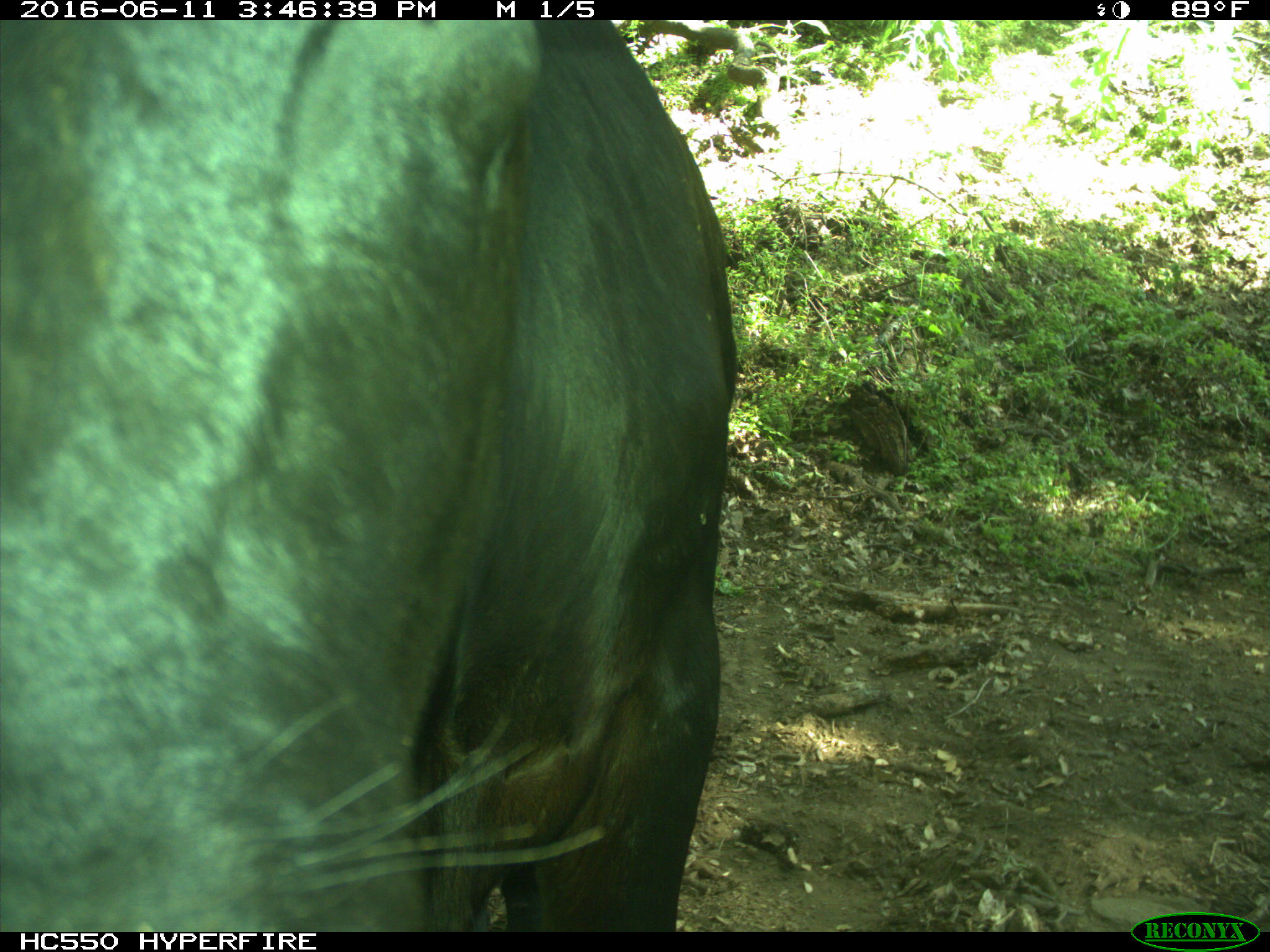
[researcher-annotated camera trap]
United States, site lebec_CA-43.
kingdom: Animalia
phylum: Chordata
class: Mammalia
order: Artiodactyla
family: Bovidae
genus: Bos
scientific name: Bos taurus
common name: domestic cow